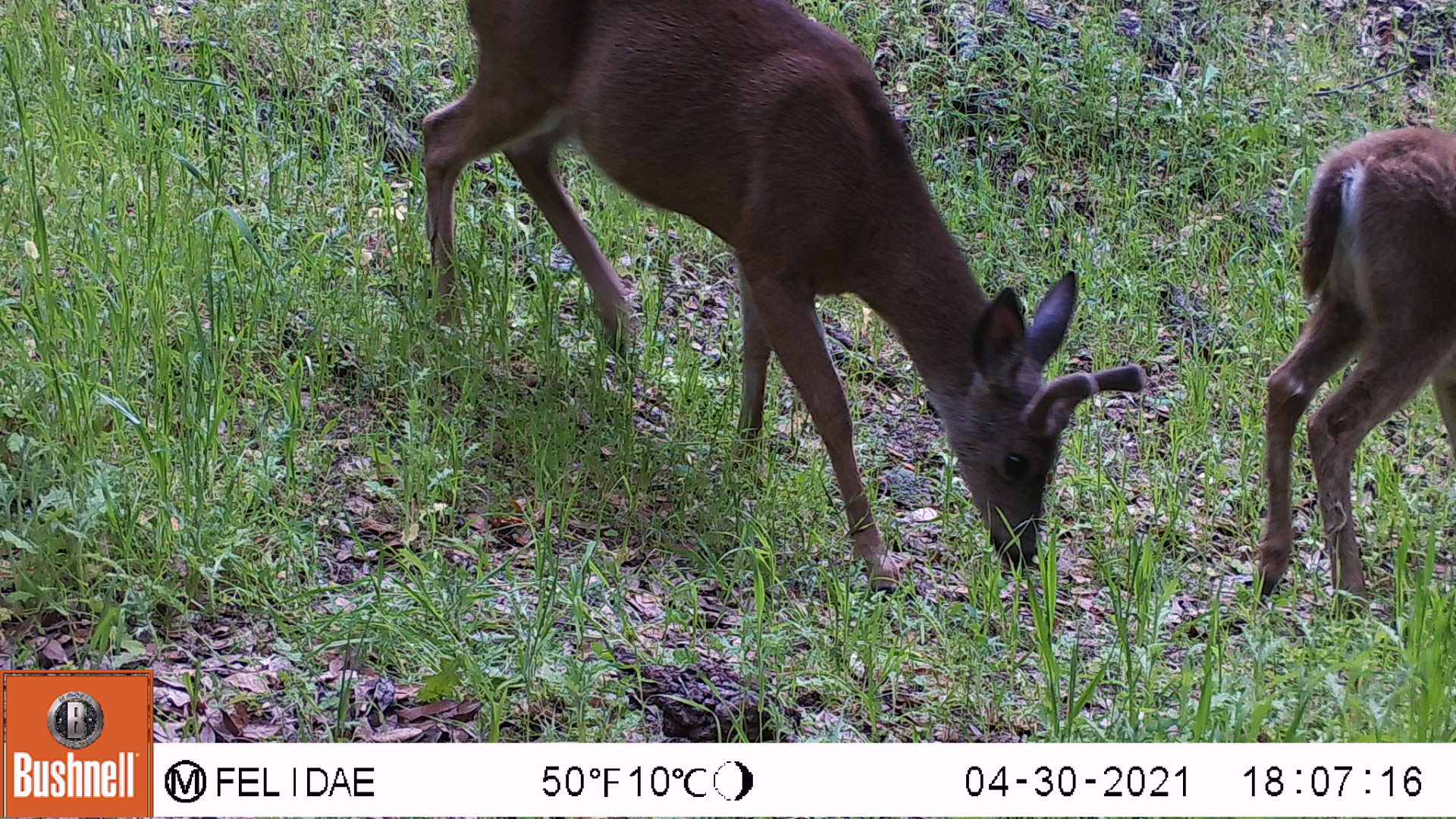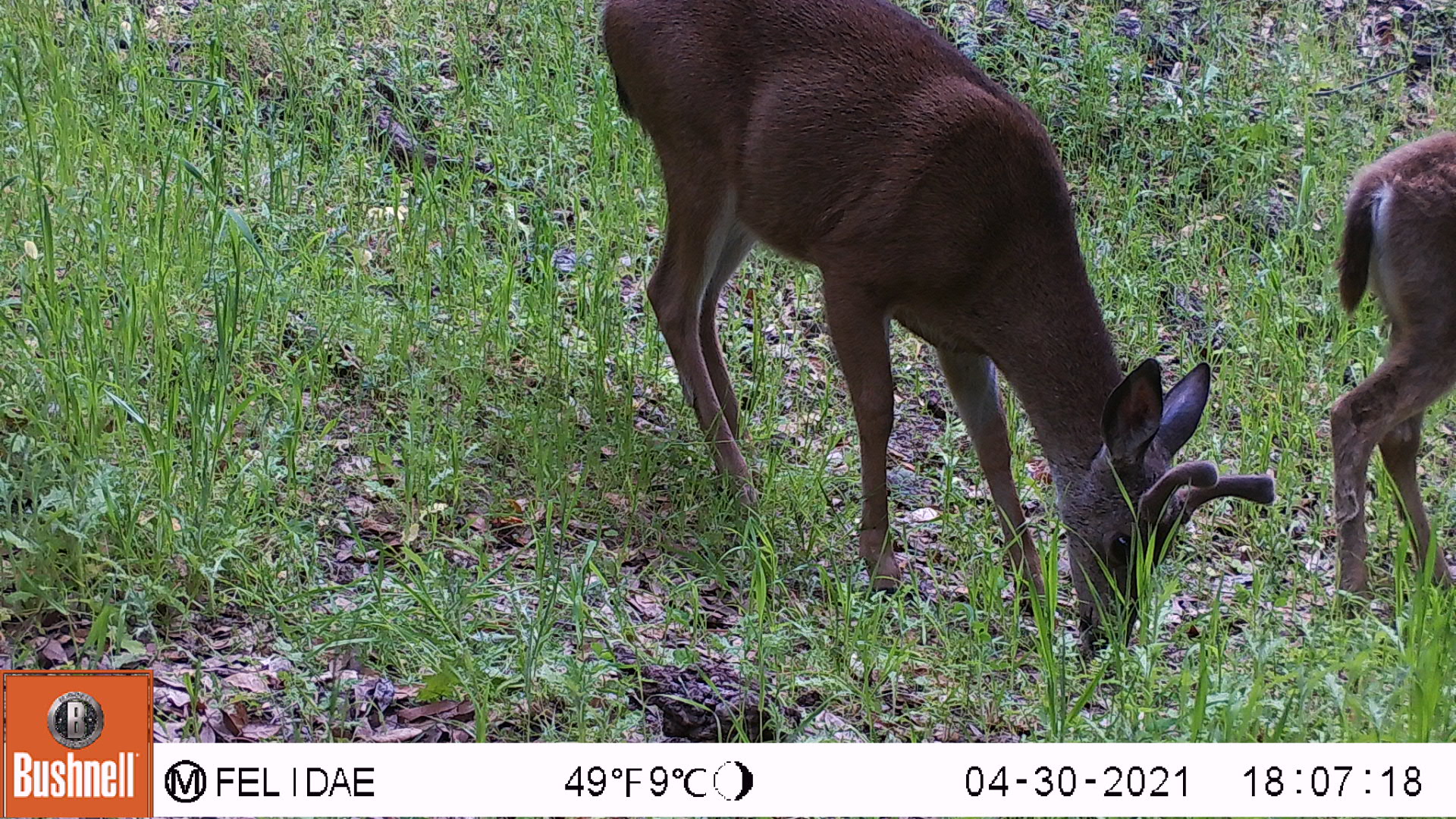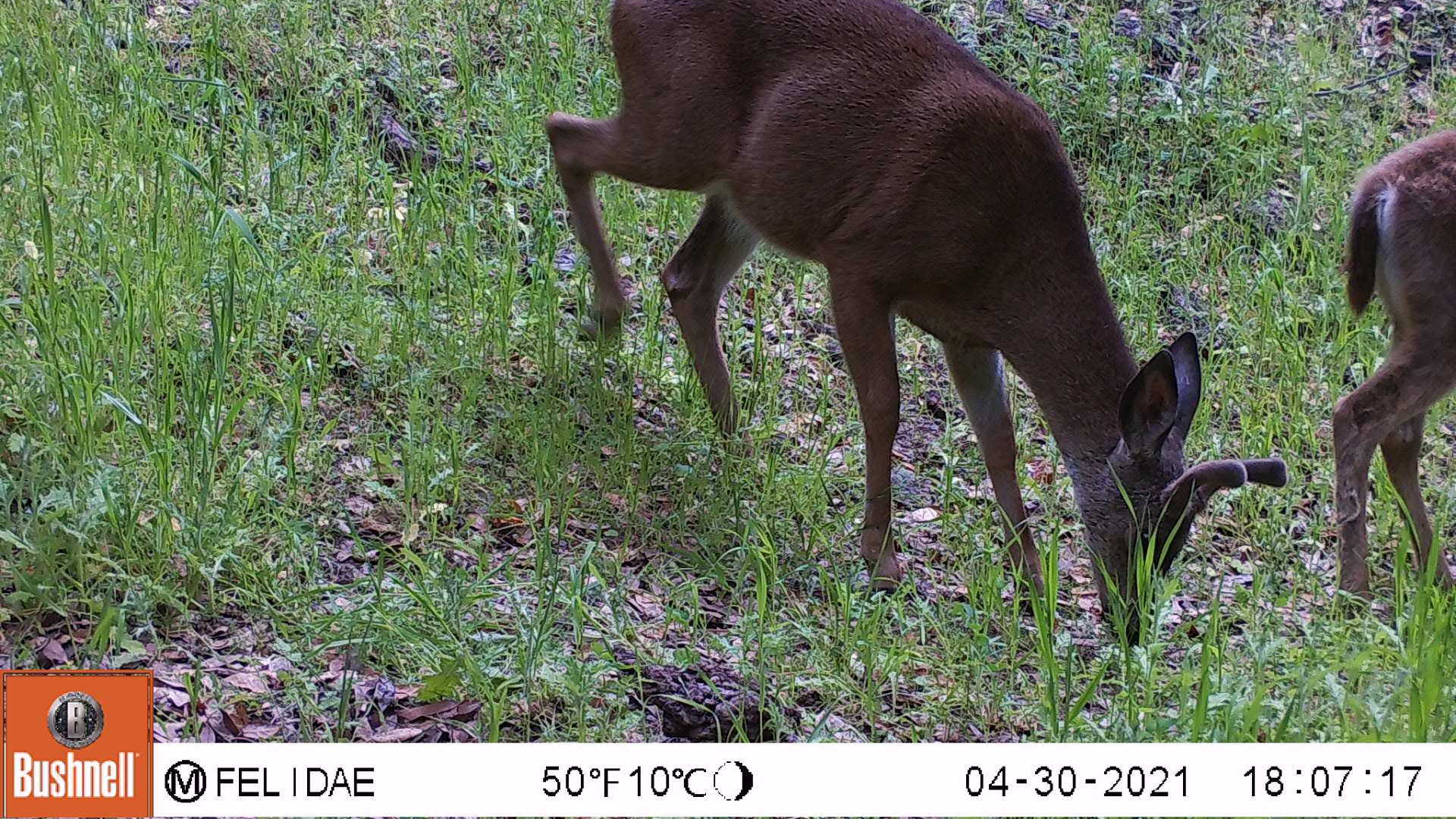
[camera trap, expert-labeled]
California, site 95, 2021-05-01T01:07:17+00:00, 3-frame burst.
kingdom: Animalia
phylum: Chordata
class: Mammalia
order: Artiodactyla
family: Cervidae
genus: Odocoileus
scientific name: Odocoileus hemionus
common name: mule deer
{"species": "mule deer (Odocoileus hemionus)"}